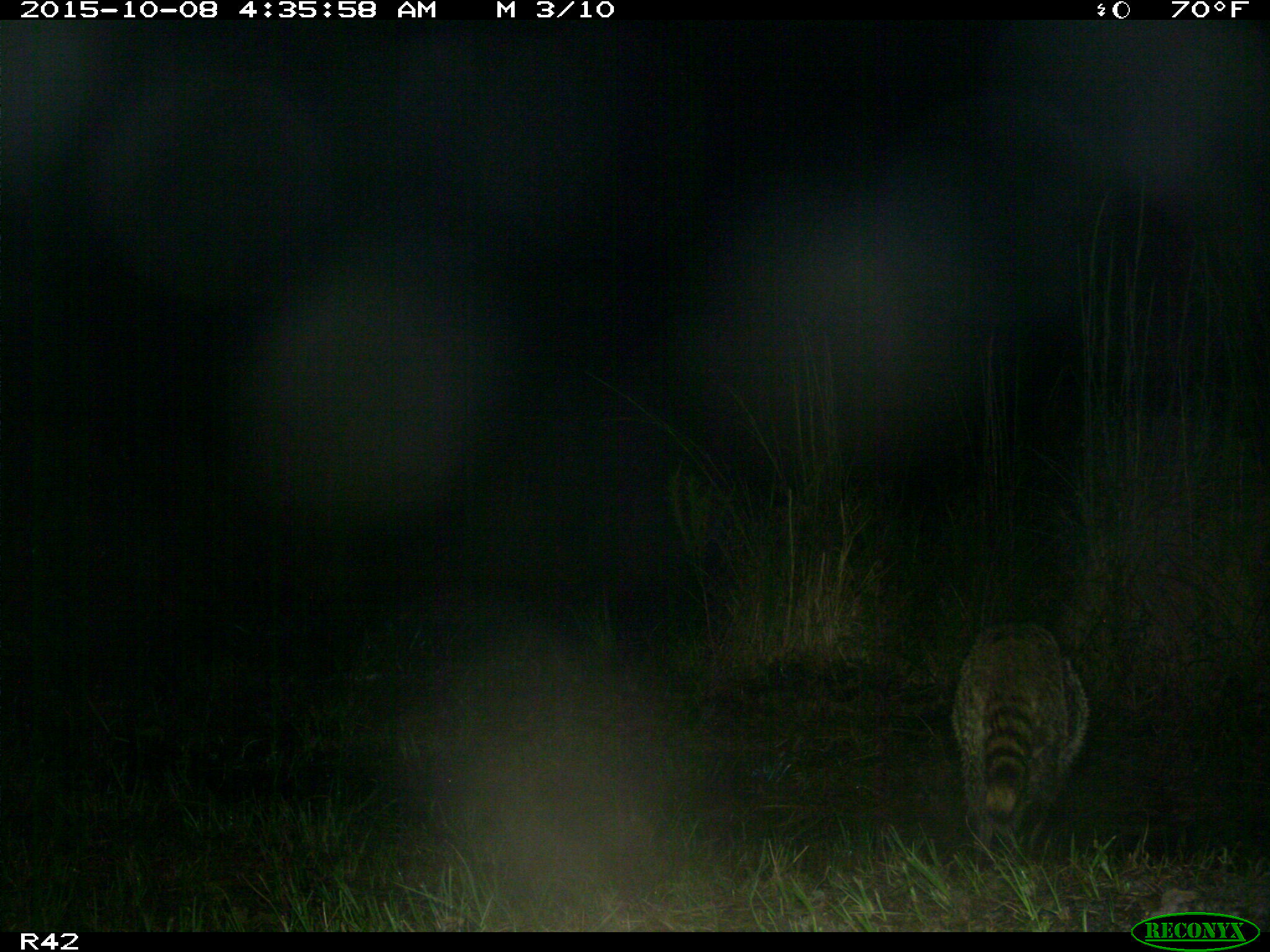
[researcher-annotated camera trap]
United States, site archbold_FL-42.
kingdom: Animalia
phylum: Chordata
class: Mammalia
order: Carnivora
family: Procyonidae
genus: Procyon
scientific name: Procyon lotor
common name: common raccoon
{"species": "Procyon lotor (common raccoon)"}